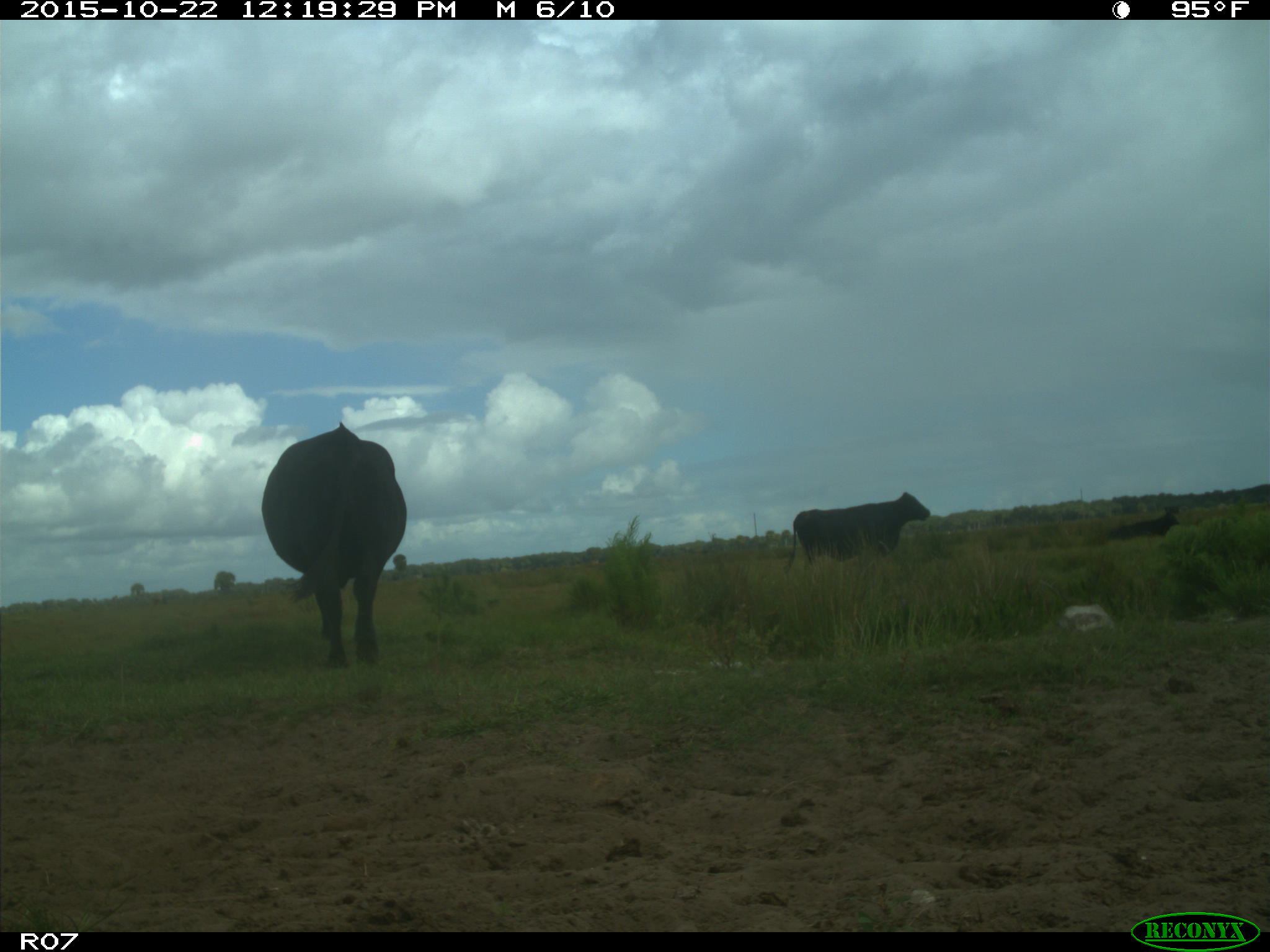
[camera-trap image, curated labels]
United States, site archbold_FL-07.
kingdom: Animalia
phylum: Chordata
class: Mammalia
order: Artiodactyla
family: Bovidae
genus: Bos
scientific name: Bos taurus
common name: domestic cow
Bos taurus (domestic cow).